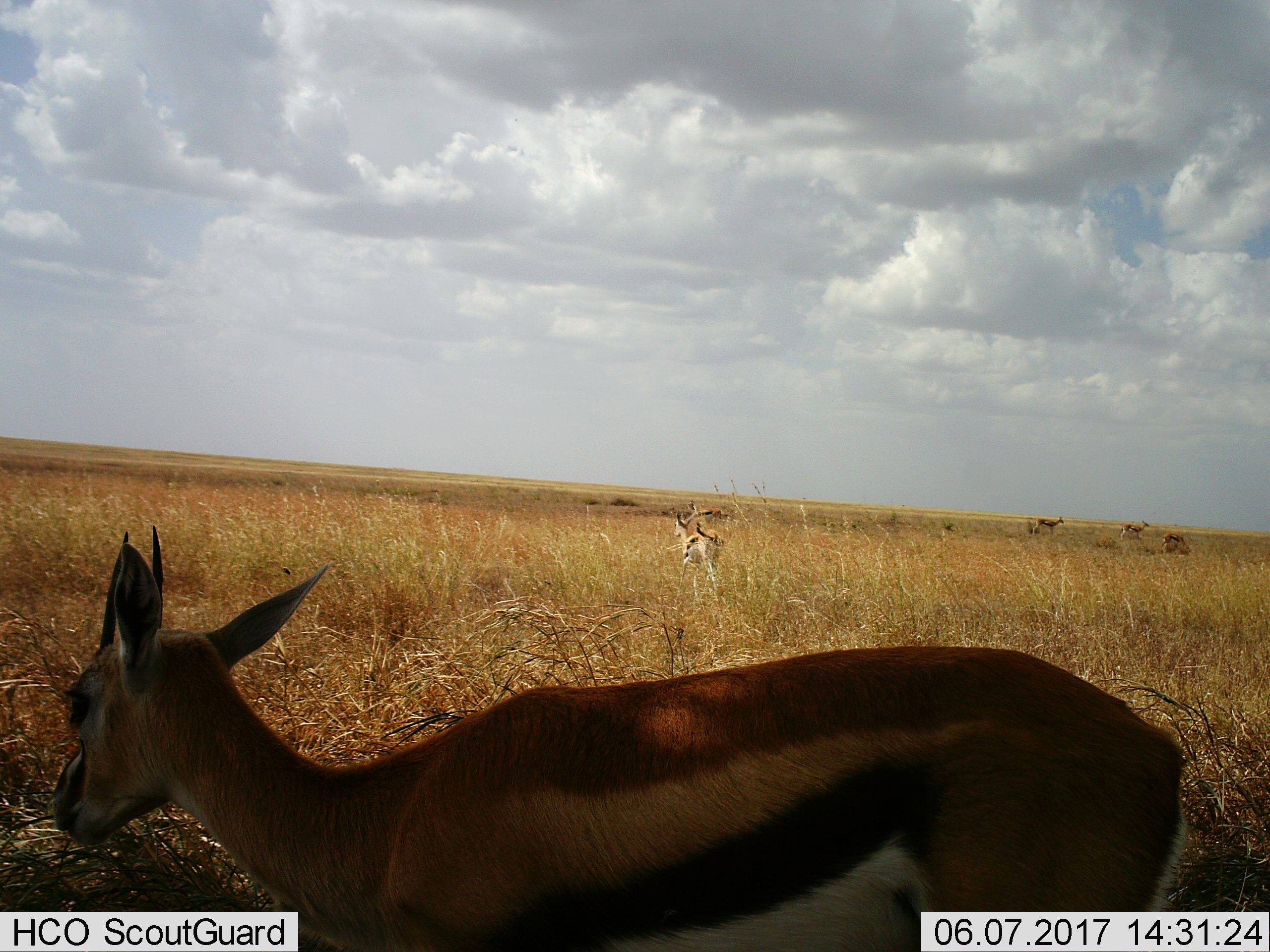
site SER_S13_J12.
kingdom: Animalia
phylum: Chordata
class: Mammalia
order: Artiodactyla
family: Bovidae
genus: Eudorcas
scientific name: Eudorcas thomsonii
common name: thomson's gazelle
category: gazellethomsons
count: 6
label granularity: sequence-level